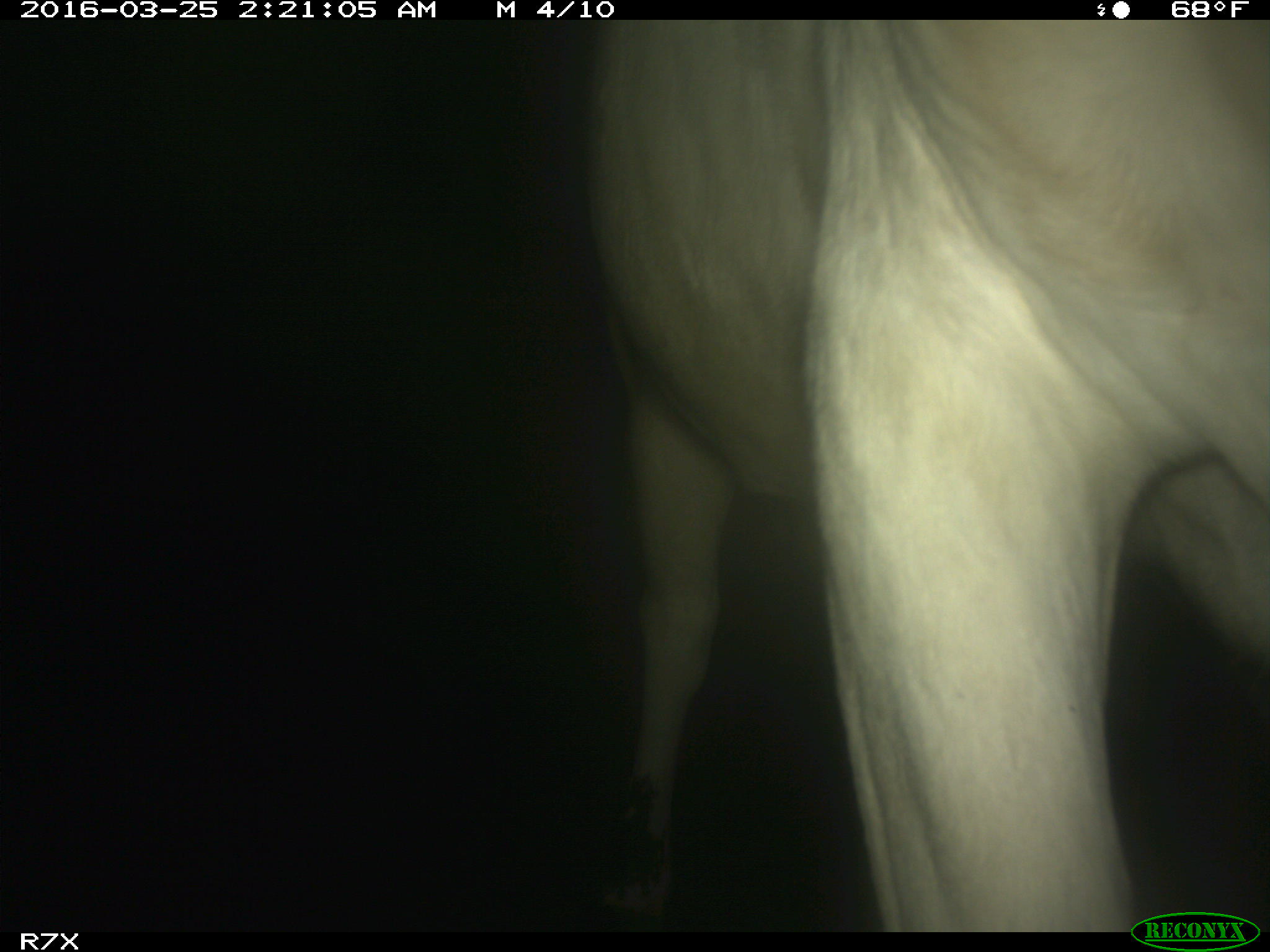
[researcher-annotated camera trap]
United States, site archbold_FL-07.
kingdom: Animalia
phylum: Chordata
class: Mammalia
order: Artiodactyla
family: Bovidae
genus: Bos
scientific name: Bos taurus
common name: domestic cow